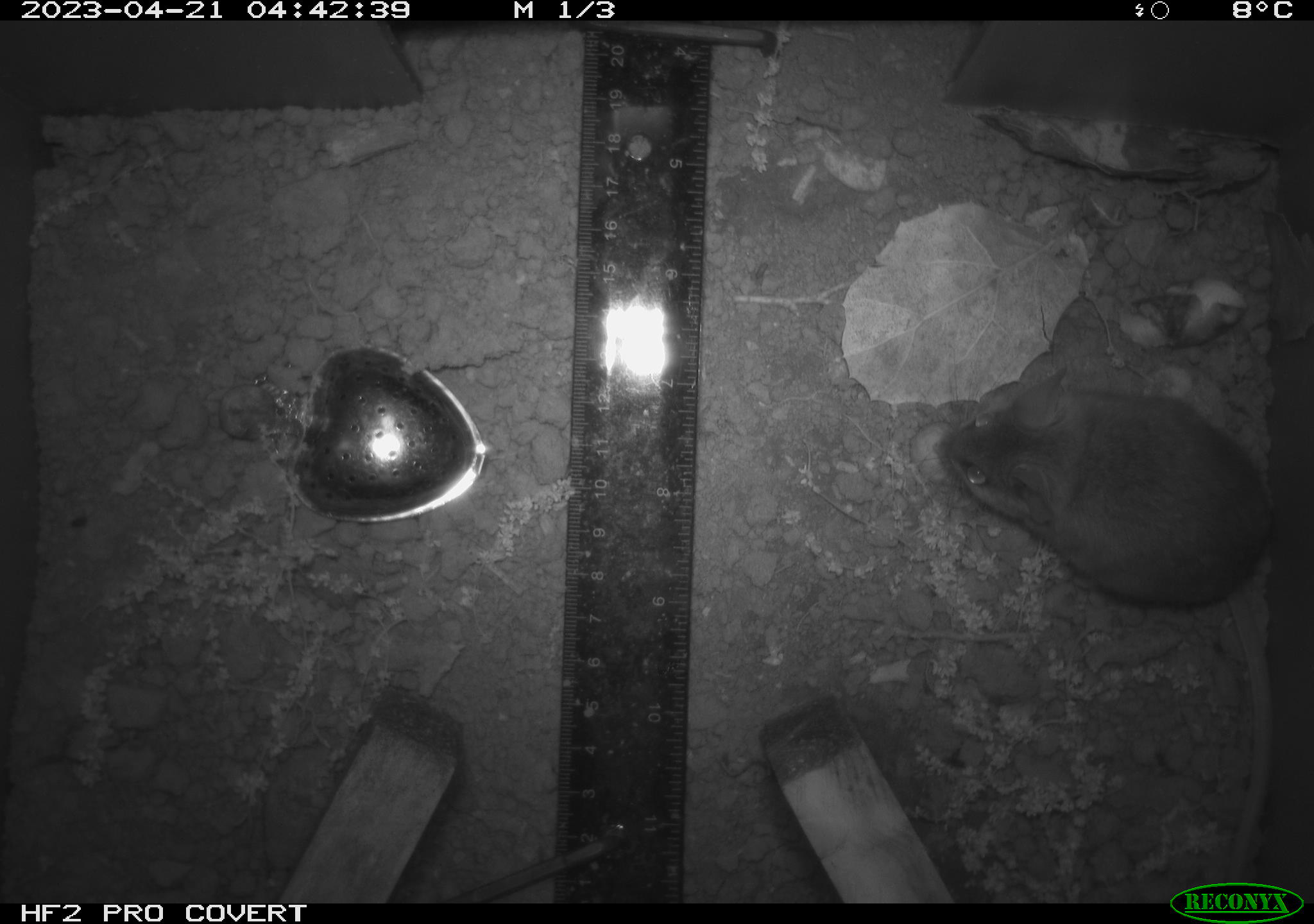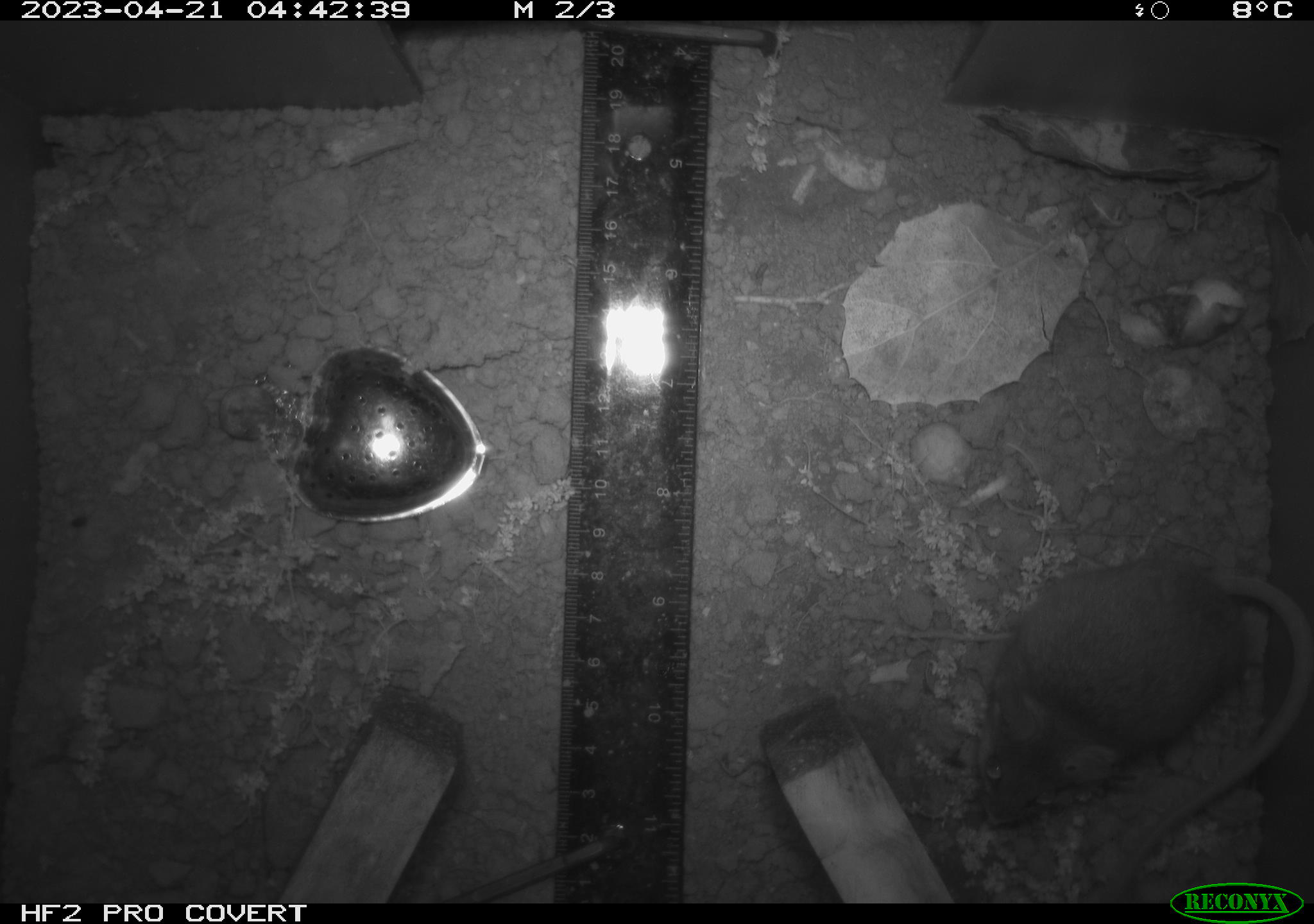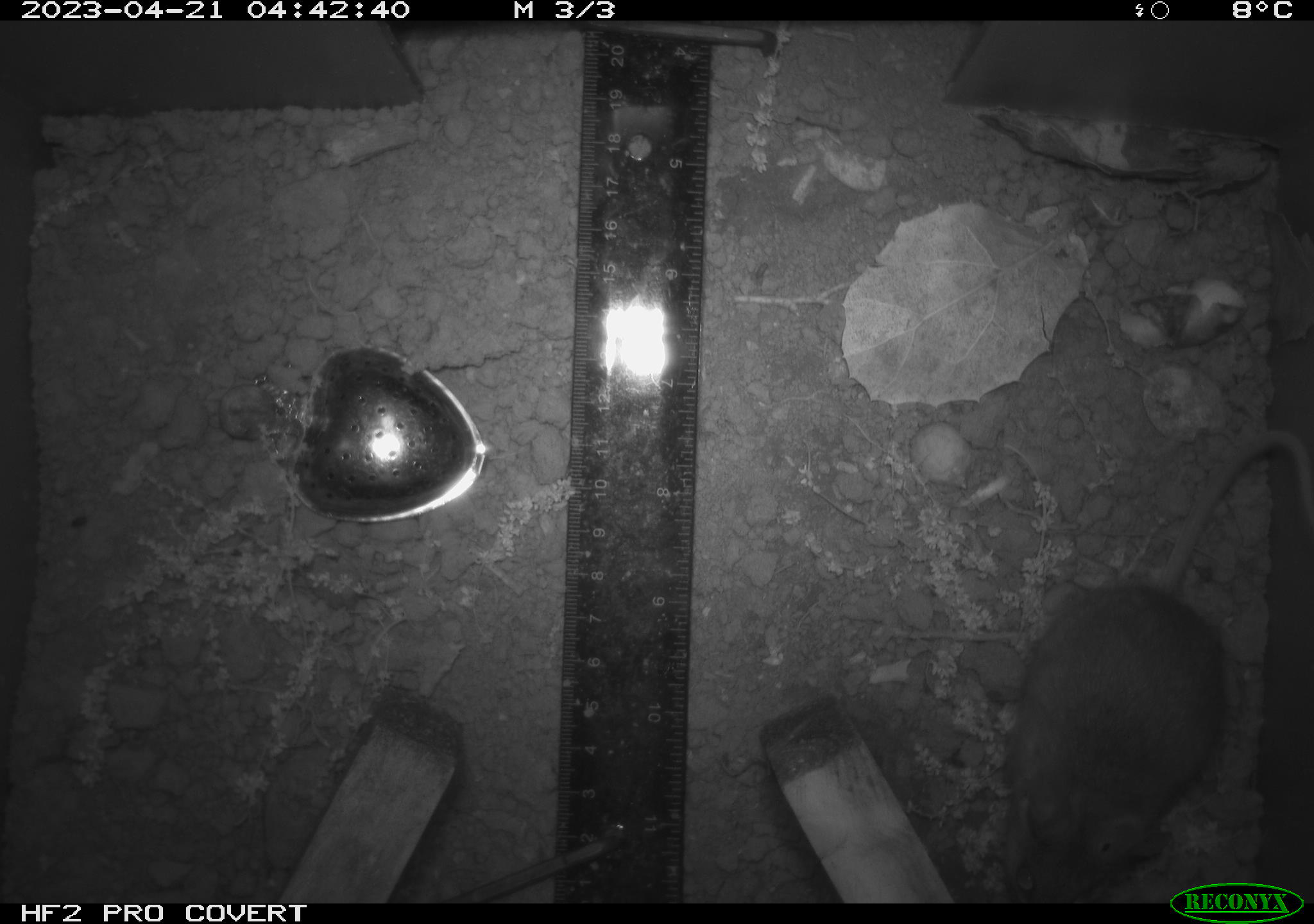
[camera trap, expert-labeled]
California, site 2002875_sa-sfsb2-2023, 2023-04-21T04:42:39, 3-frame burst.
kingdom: Animalia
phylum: Chordata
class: Mammalia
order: Rodentia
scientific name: Rodentia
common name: mouse species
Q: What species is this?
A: Mouse species (Rodentia).